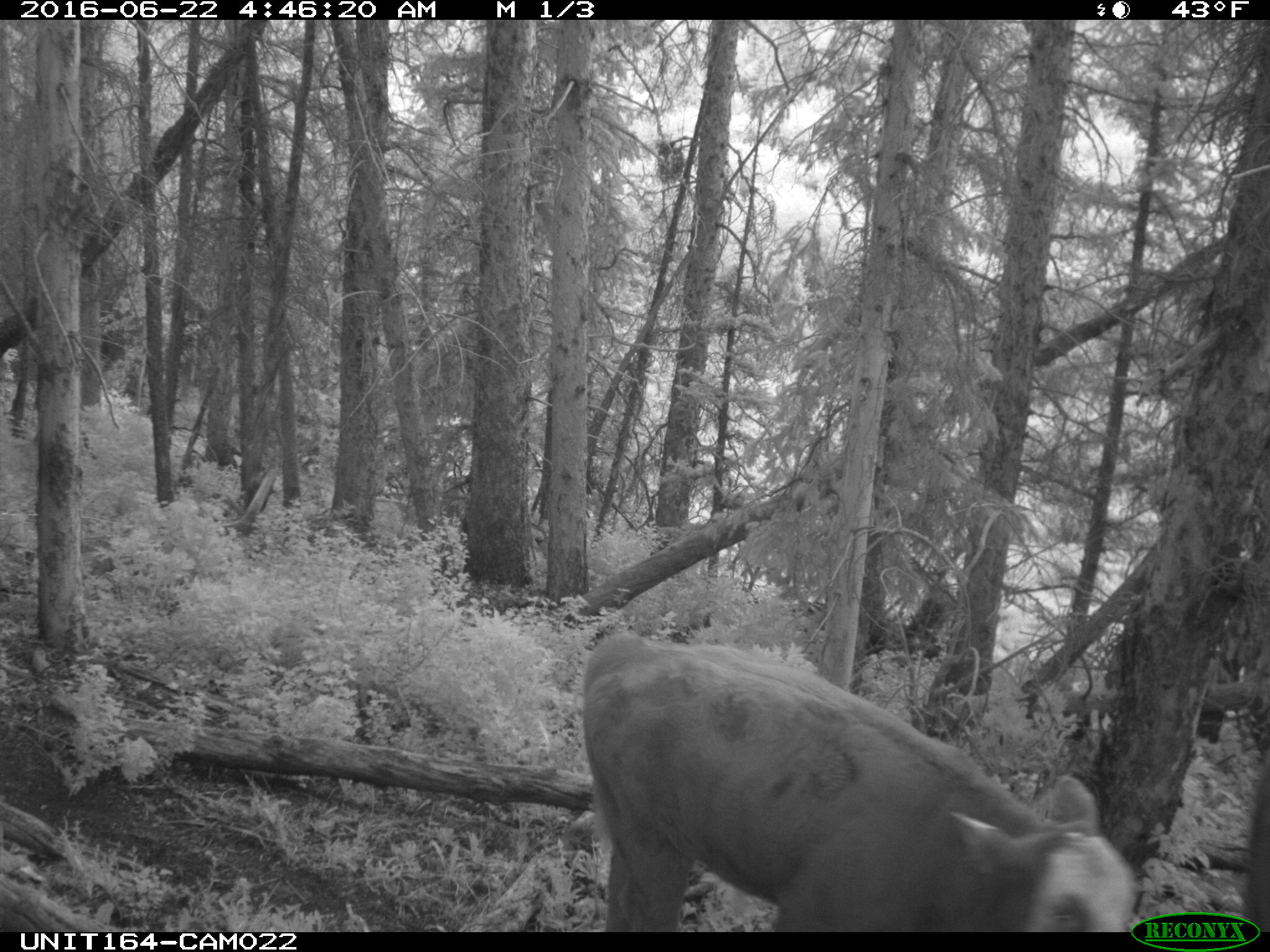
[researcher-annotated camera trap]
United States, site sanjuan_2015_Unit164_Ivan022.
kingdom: Animalia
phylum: Chordata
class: Mammalia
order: Artiodactyla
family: Bovidae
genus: Bos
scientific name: Bos taurus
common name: domestic cow